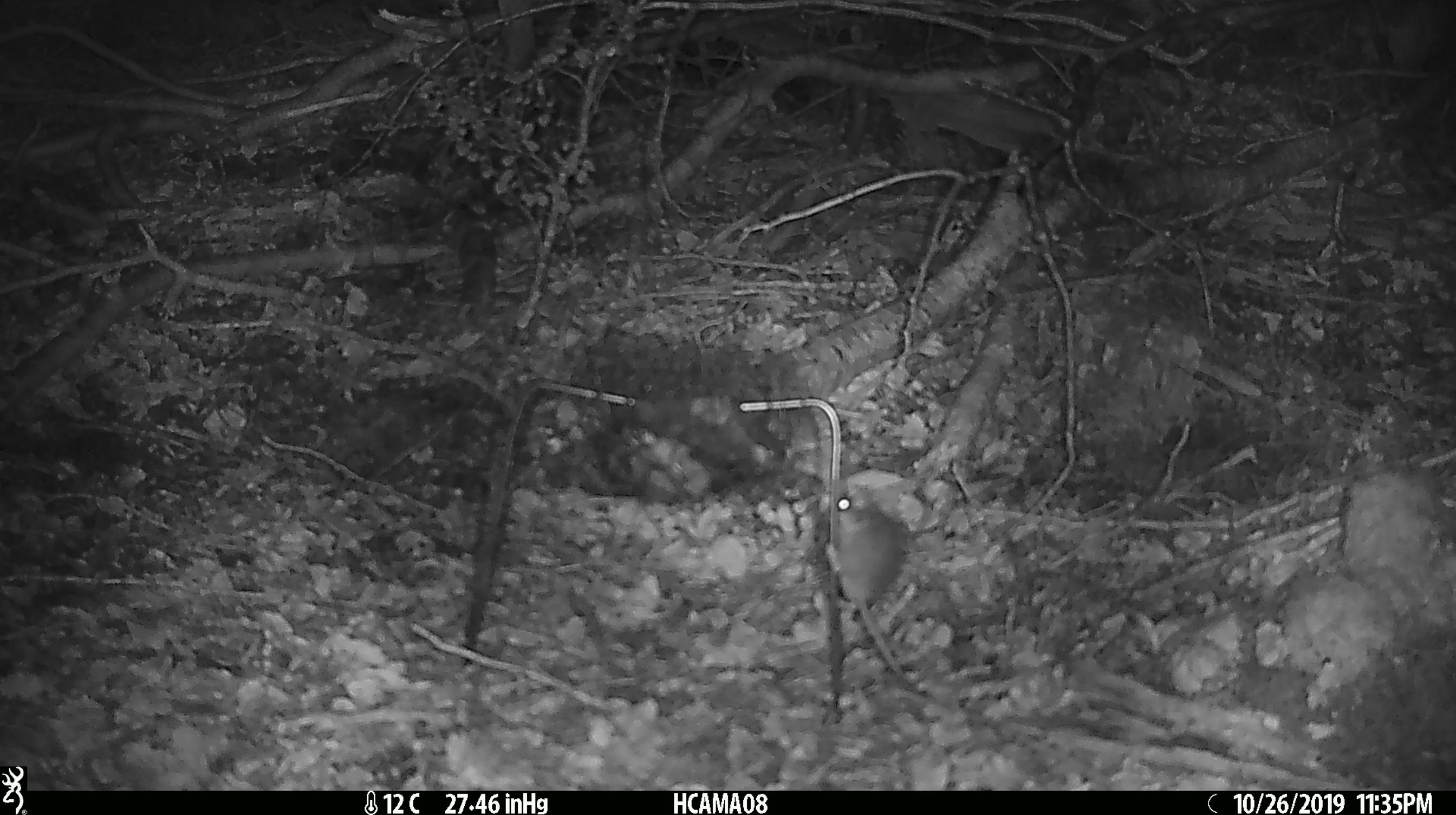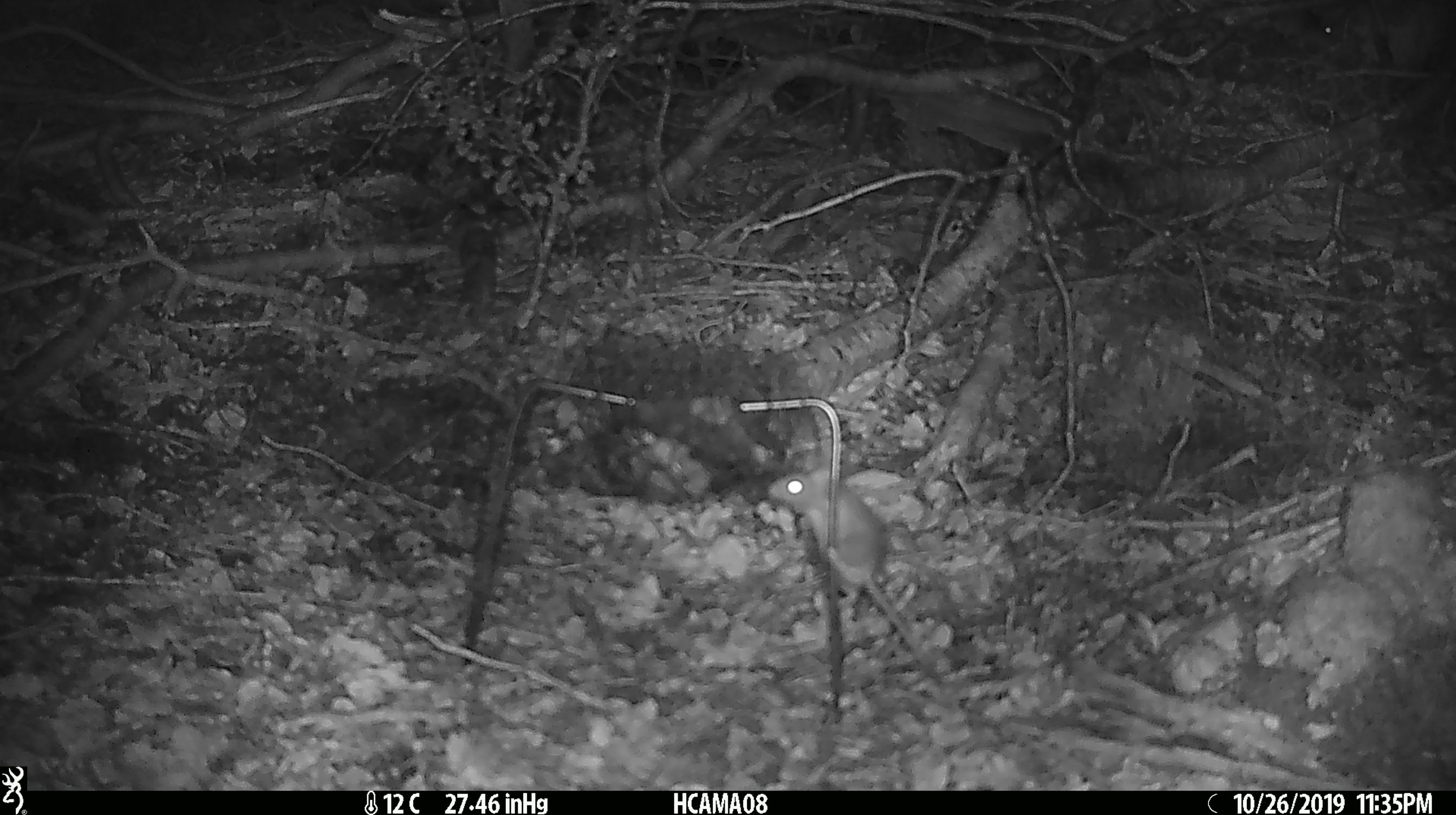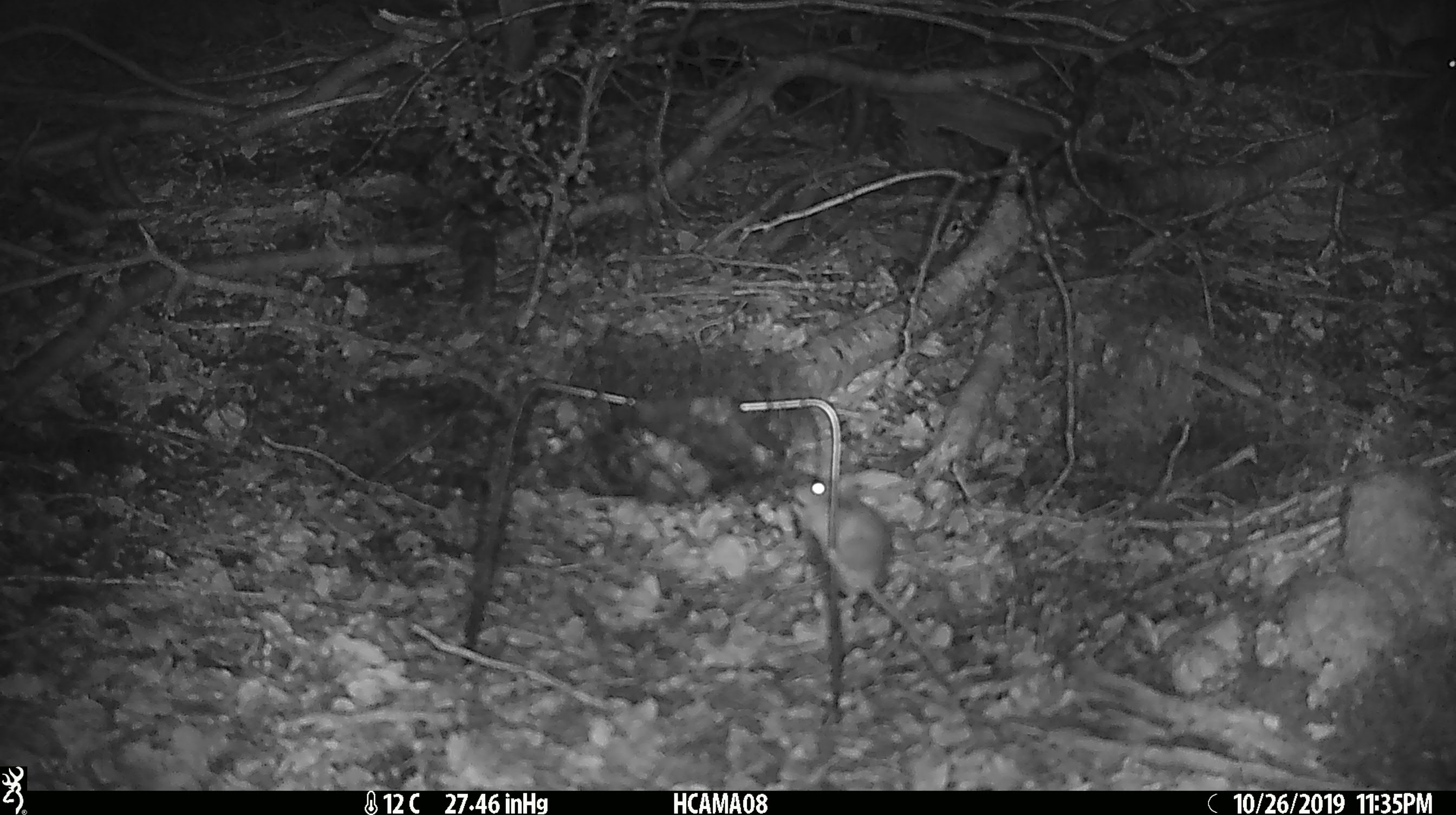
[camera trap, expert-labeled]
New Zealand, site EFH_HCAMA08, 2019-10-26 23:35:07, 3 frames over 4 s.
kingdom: Animalia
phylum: Chordata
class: Mammalia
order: Rodentia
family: Muridae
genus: Mus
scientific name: Mus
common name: mouse